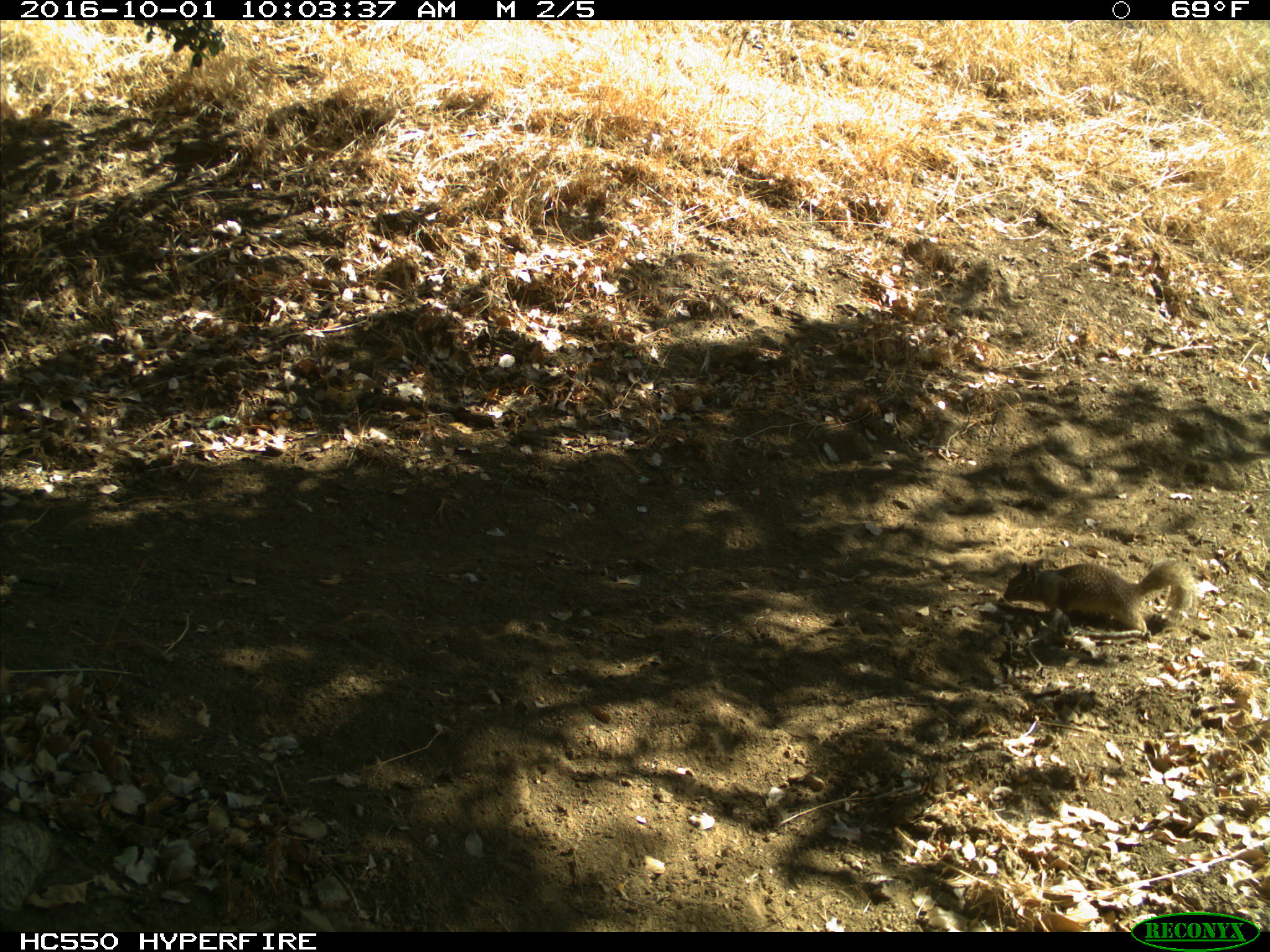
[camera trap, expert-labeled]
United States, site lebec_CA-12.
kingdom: Animalia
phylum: Chordata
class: Mammalia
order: Rodentia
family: Sciuridae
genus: Otospermophilus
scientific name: Otospermophilus beecheyi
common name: california ground squirrel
Otospermophilus beecheyi (california ground squirrel).